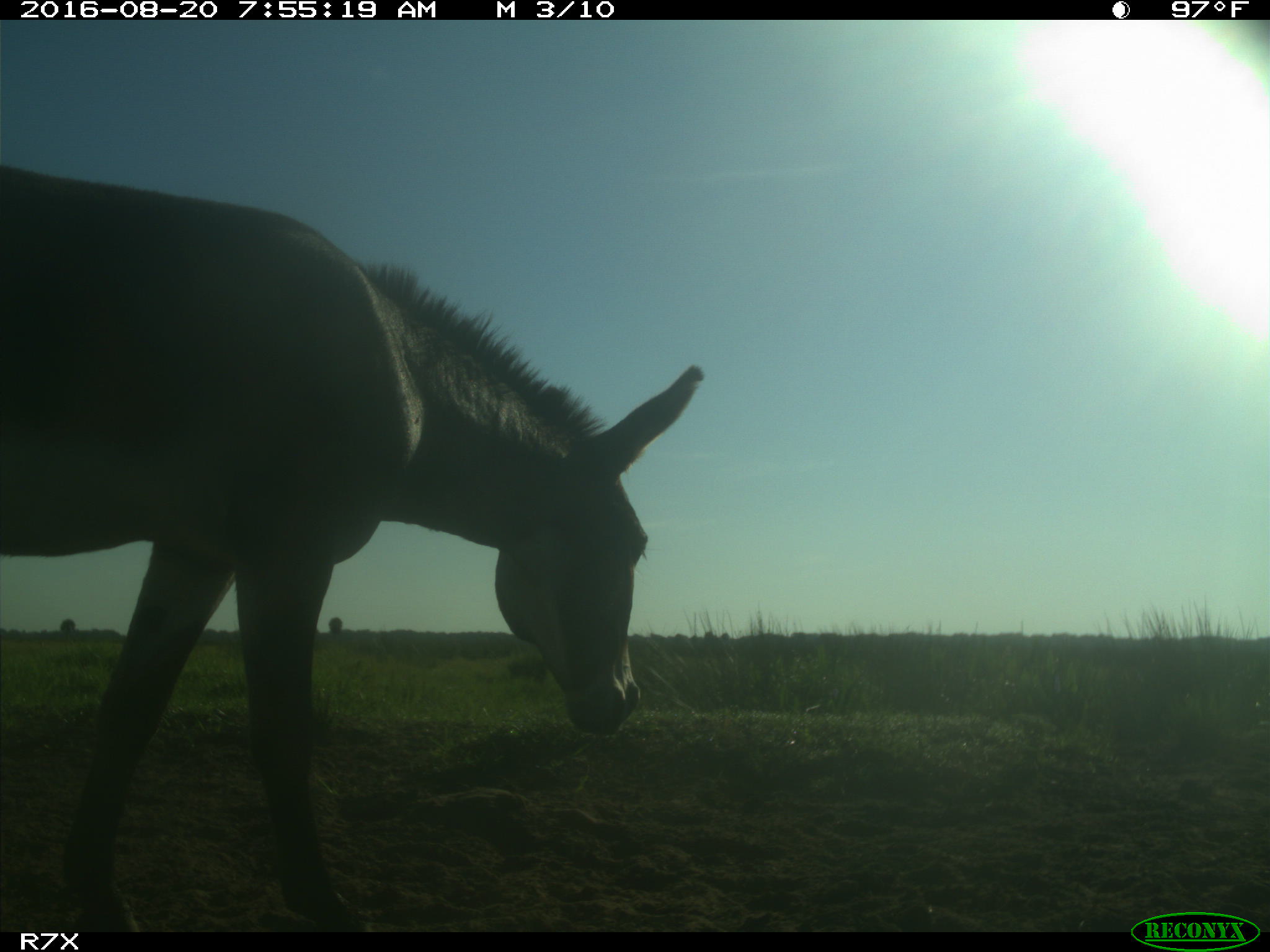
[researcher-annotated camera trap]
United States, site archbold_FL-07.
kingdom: Animalia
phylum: Chordata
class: Mammalia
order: Perissodactyla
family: Equidae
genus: Equus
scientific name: Equus africanus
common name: african wild ass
Equus africanus (african wild ass).